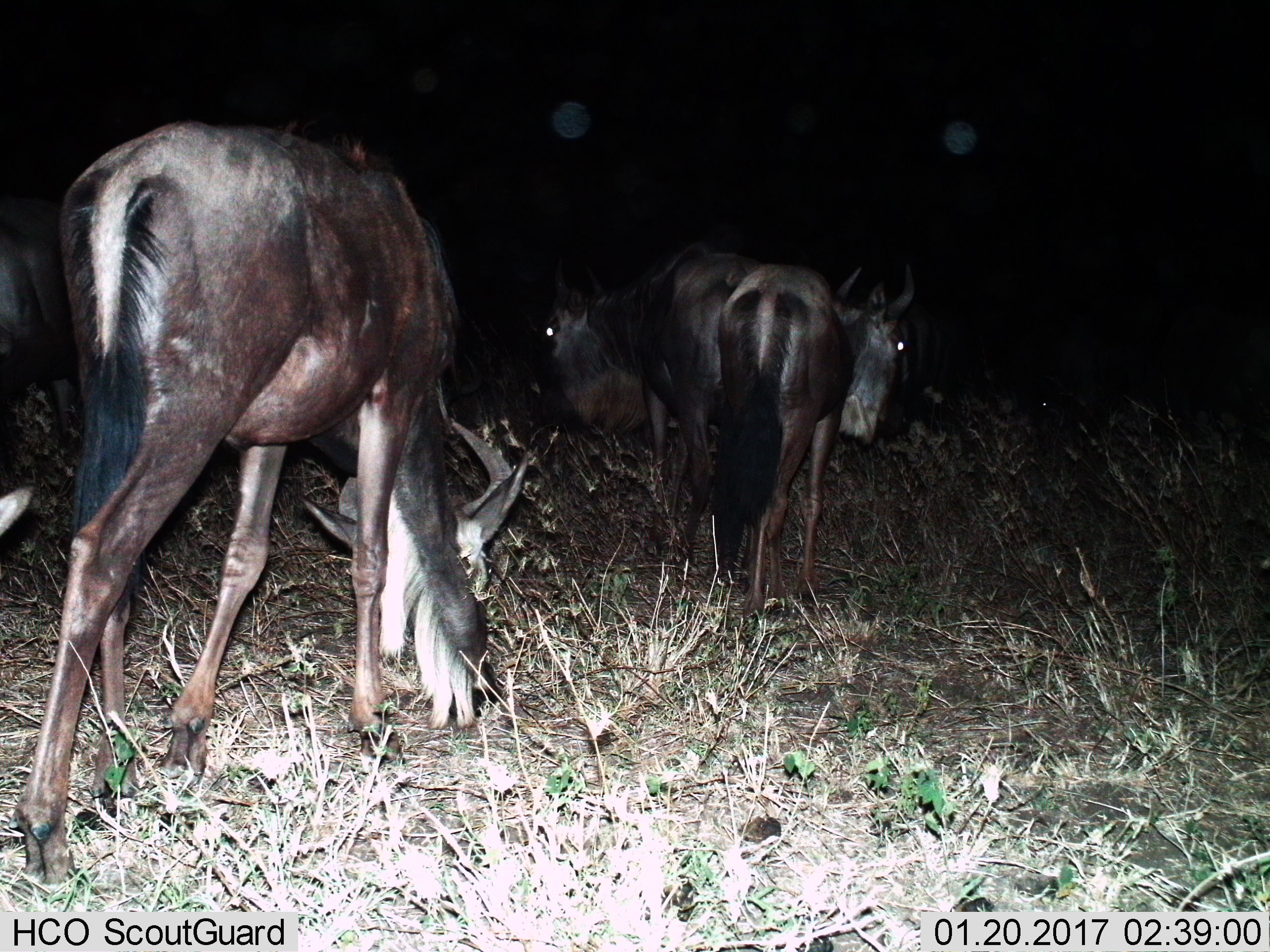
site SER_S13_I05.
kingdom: Animalia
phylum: Chordata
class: Mammalia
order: Artiodactyla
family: Bovidae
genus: Connochaetes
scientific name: Connochaetes taurinus taurinus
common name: blue wildebeest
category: wildebeestblue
Wildebeestblue (blue wildebeest) (Connochaetes taurinus taurinus), count 4. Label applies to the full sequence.